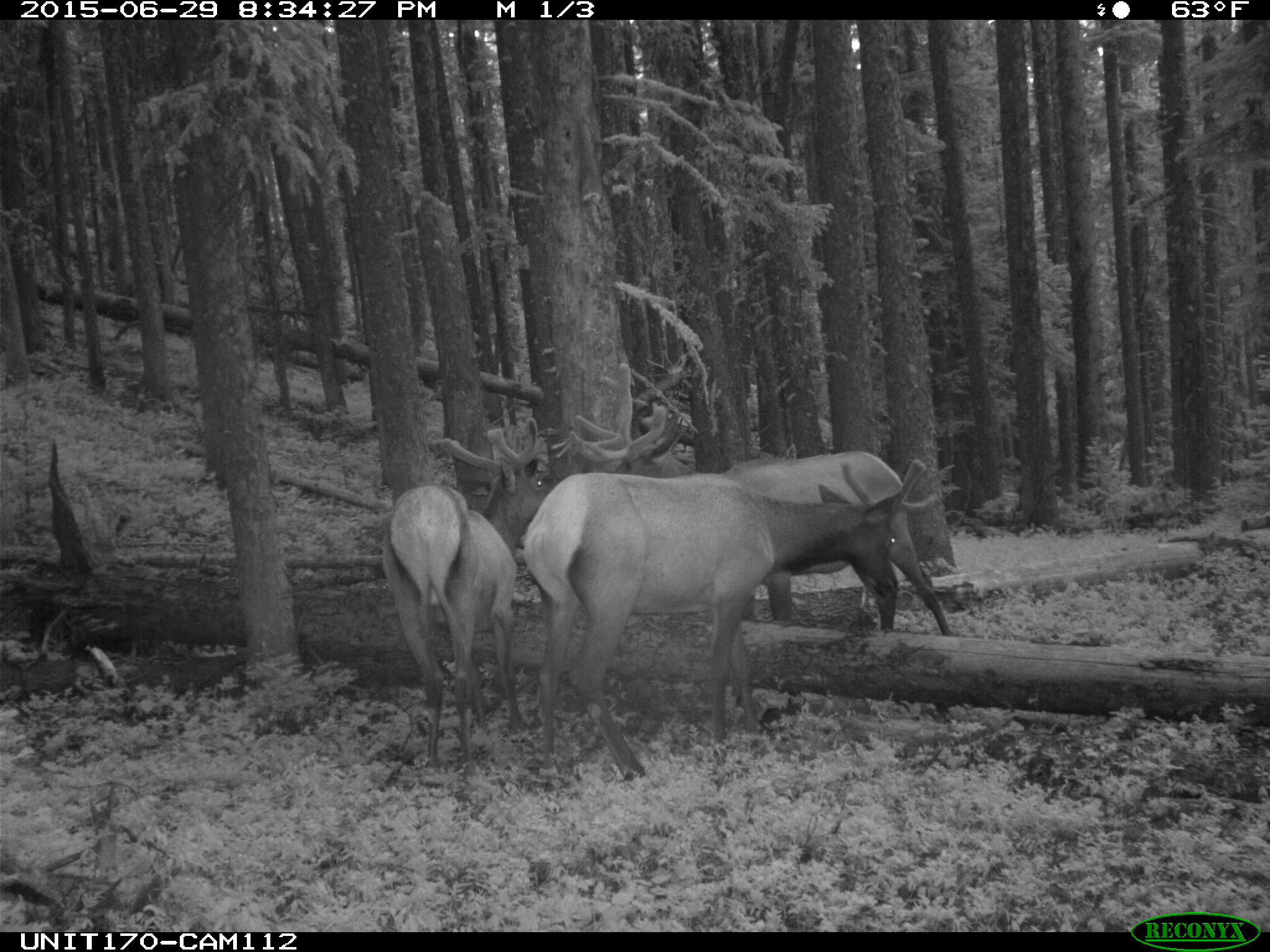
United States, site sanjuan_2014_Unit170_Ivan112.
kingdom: Animalia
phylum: Chordata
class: Mammalia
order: Artiodactyla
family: Cervidae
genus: Cervus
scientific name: Cervus elaphus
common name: red deer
Cervus elaphus (red deer).